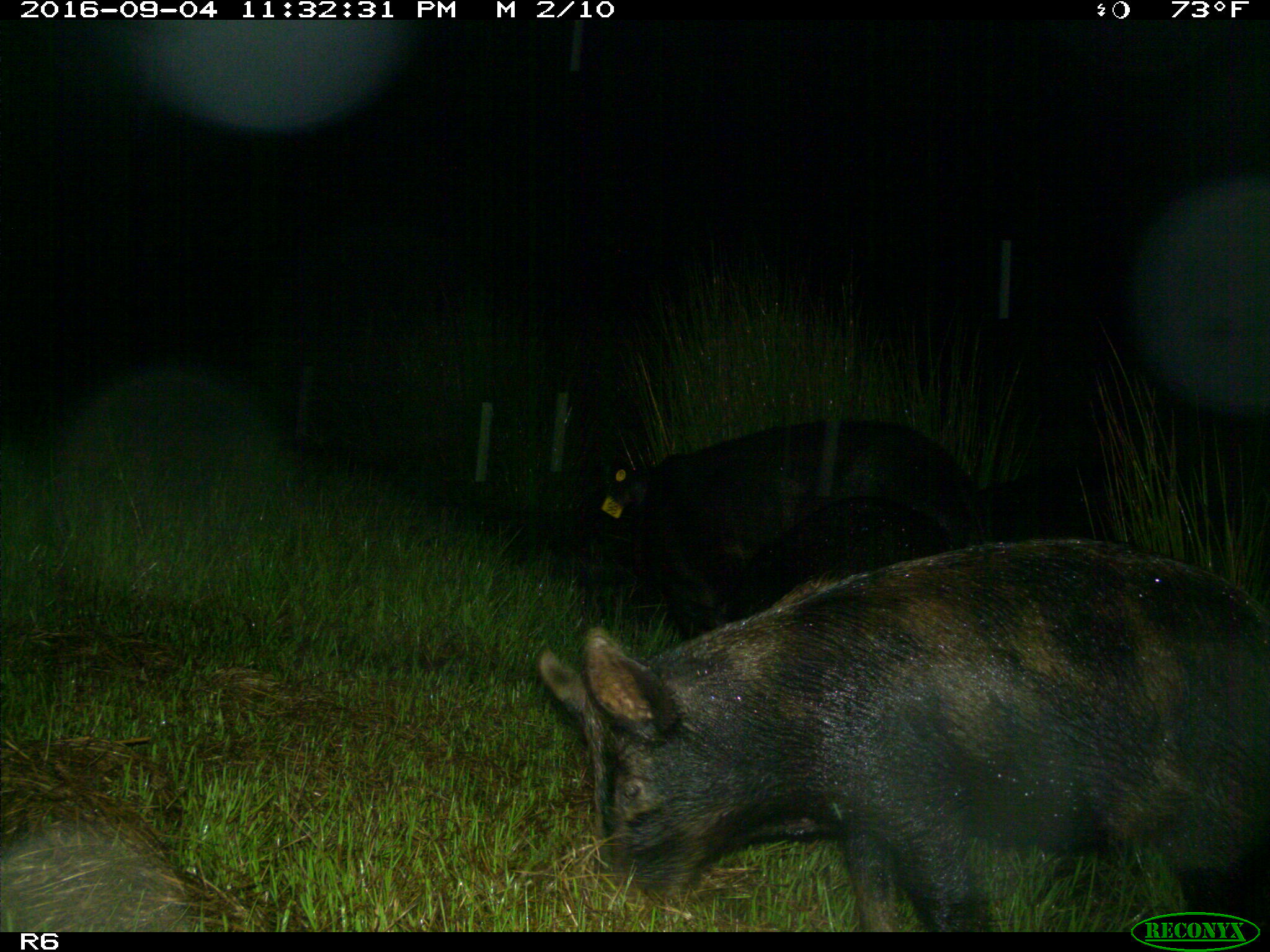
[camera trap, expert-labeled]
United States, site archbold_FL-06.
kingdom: Animalia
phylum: Chordata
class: Mammalia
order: Artiodactyla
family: Suidae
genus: Sus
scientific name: Sus scrofa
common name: wild boar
Sus scrofa (wild boar).